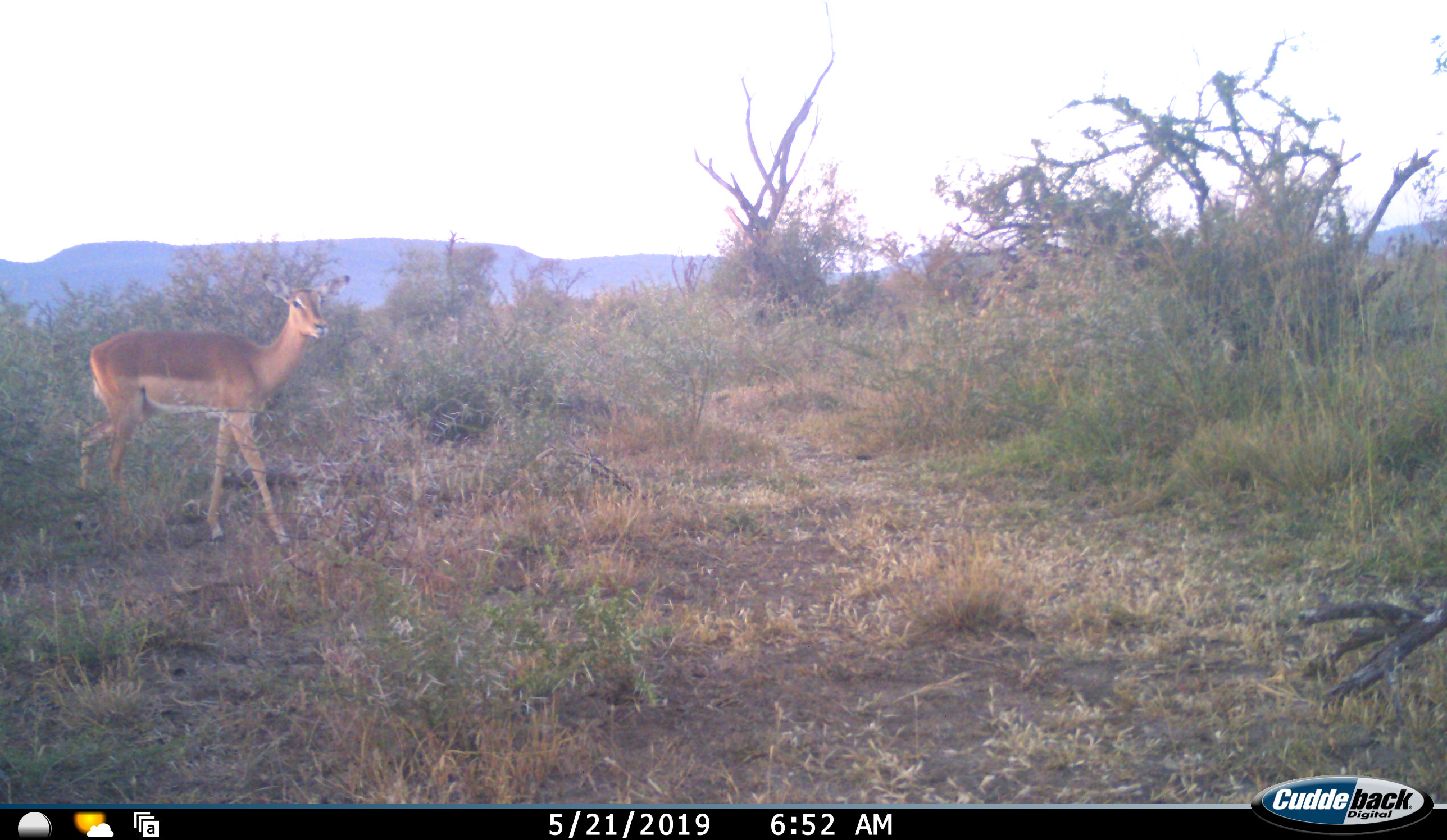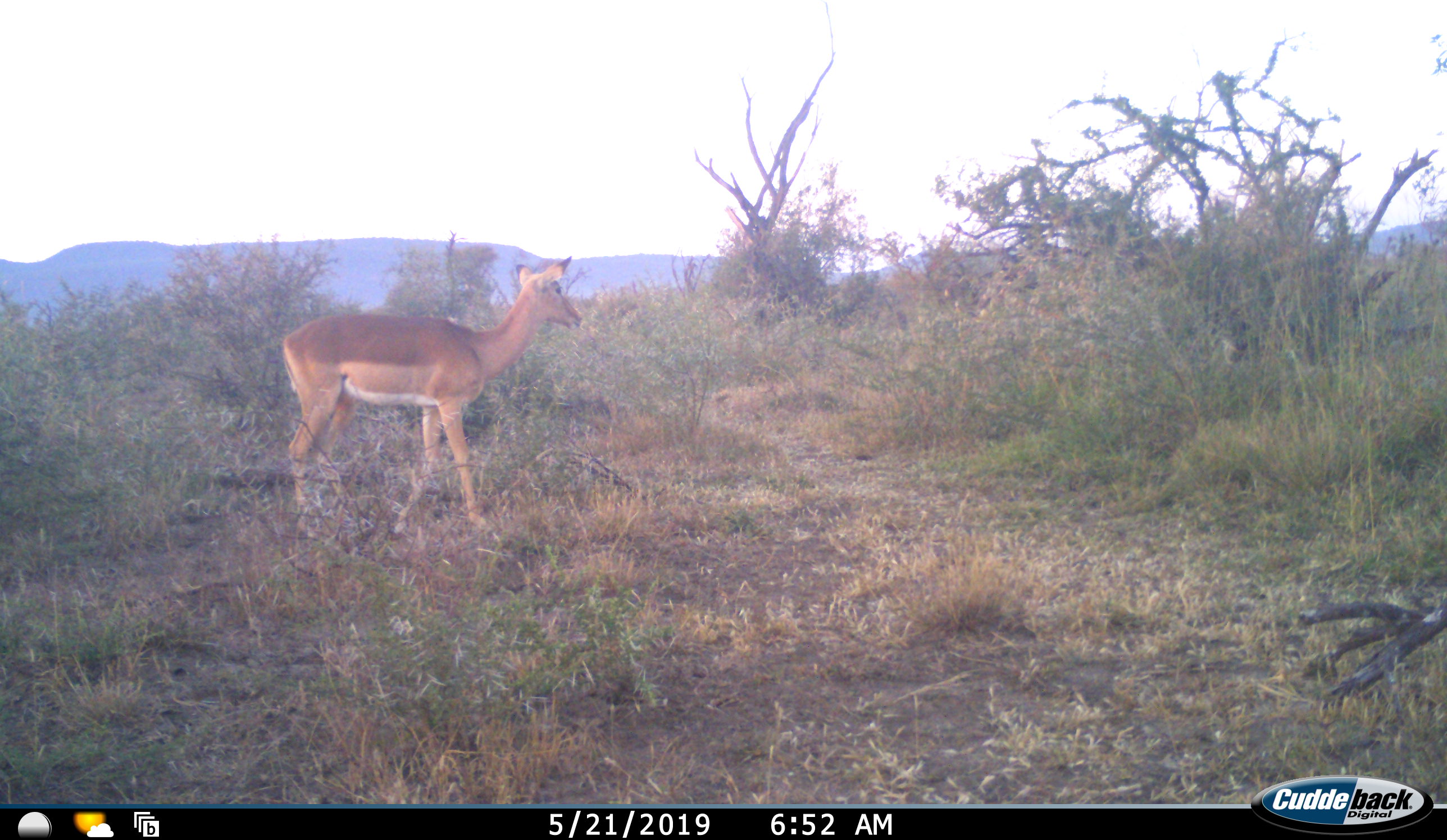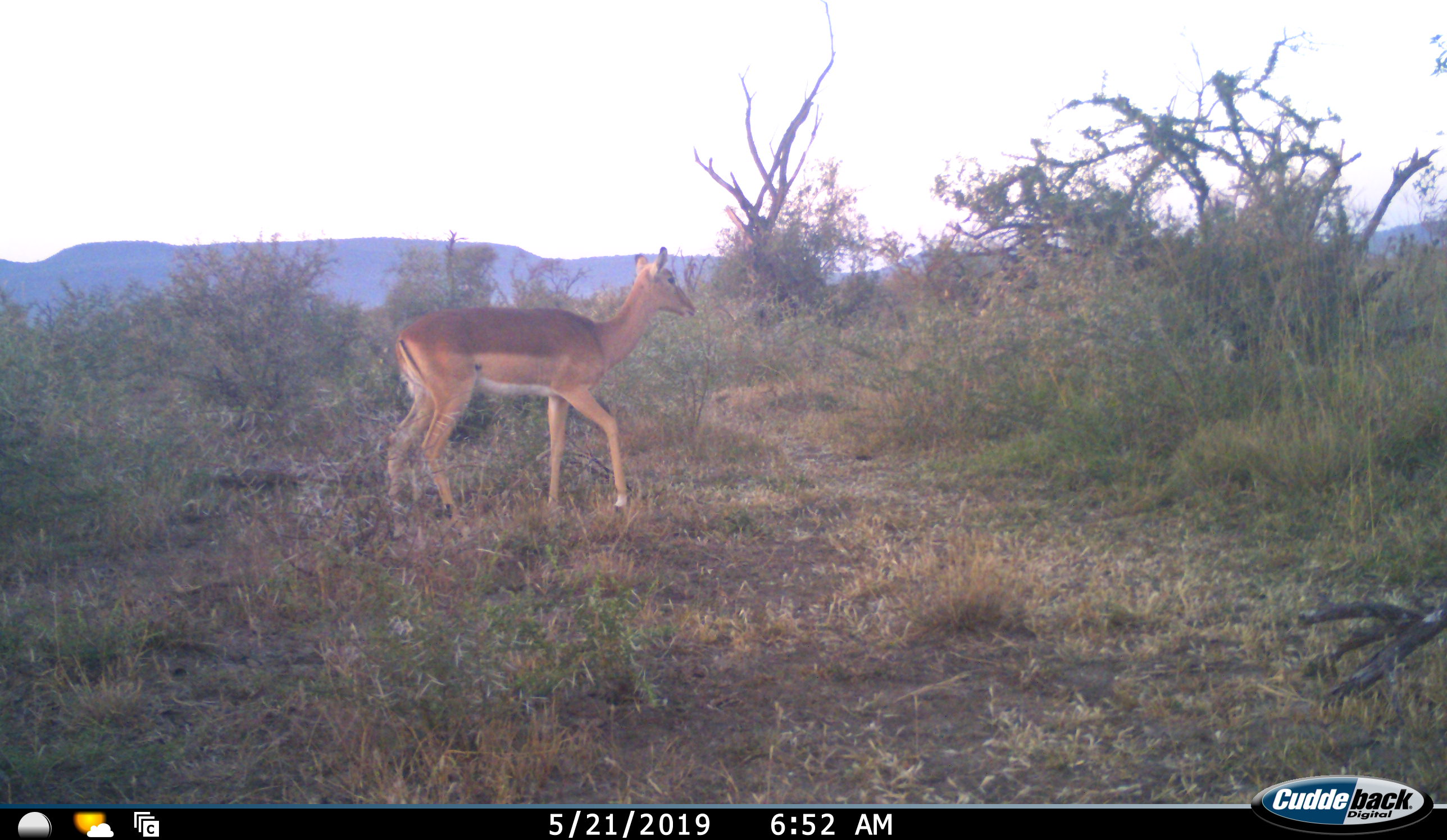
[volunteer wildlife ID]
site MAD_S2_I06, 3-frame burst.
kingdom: Animalia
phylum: Chordata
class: Mammalia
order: Artiodactyla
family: Bovidae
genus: Aepyceros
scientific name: Aepyceros melampus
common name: impala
Impala (Aepyceros melampus), count 1. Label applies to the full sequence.